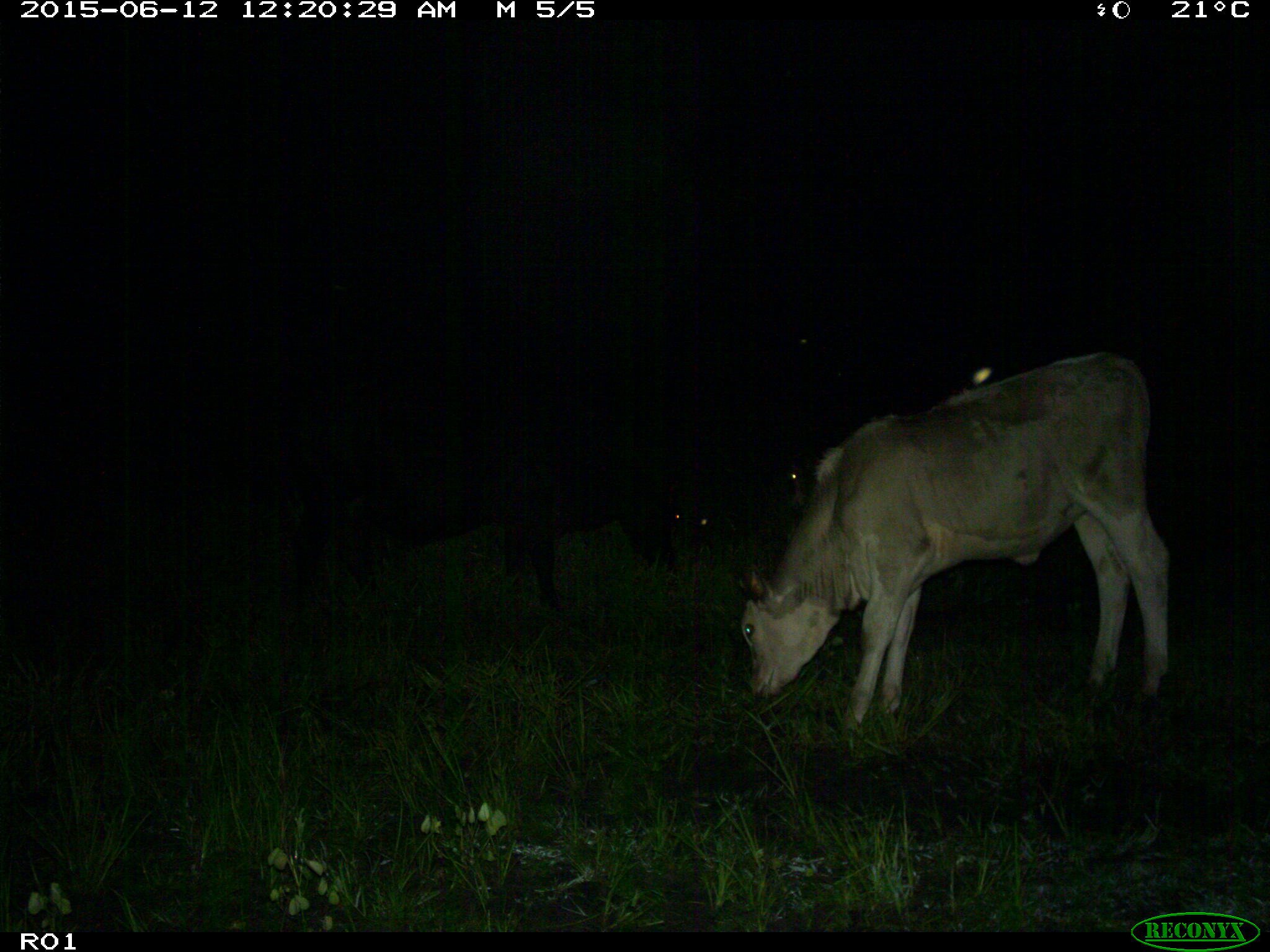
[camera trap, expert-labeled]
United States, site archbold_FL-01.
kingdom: Animalia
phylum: Chordata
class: Mammalia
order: Artiodactyla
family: Bovidae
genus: Bos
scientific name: Bos taurus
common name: domestic cow